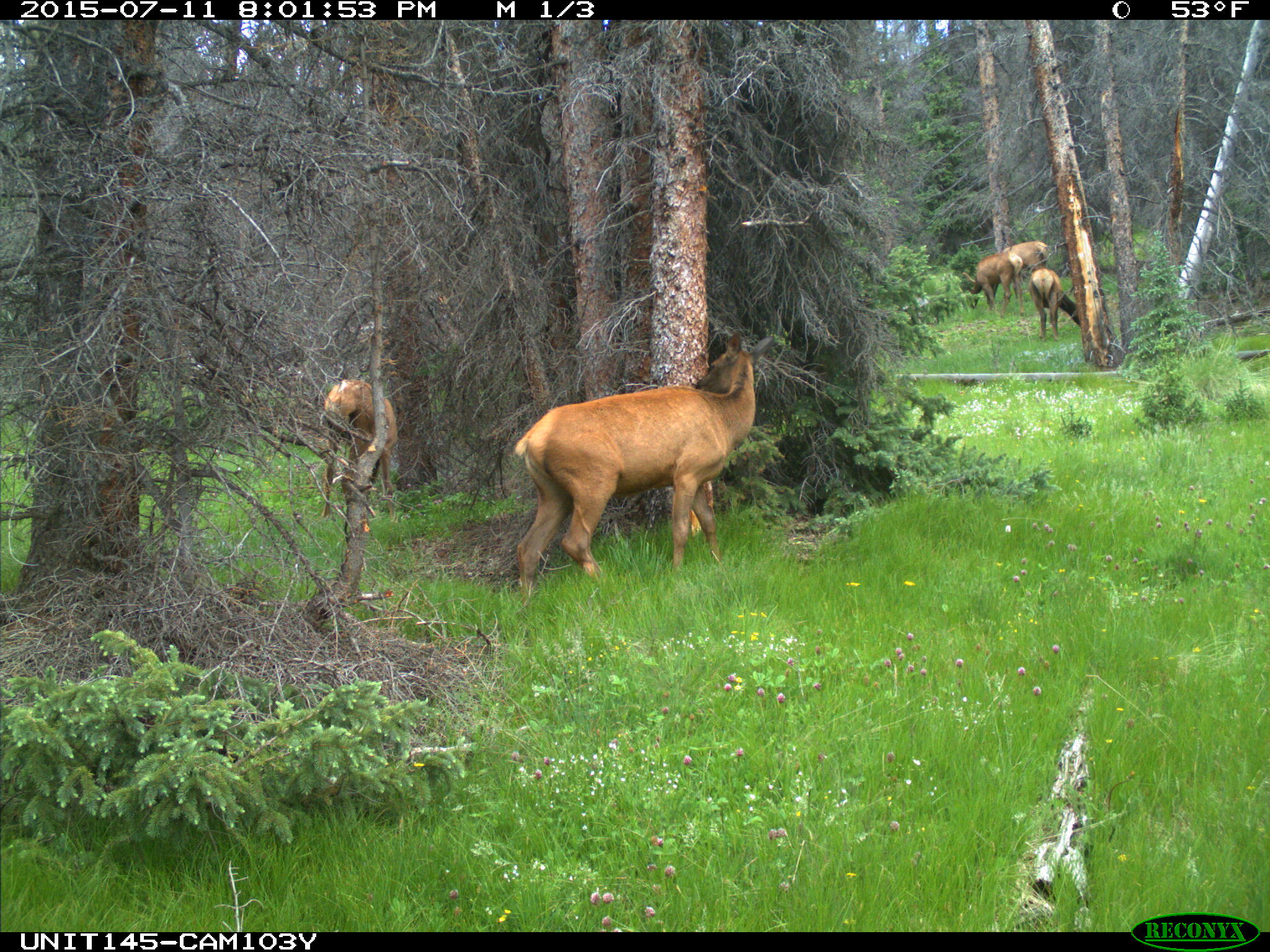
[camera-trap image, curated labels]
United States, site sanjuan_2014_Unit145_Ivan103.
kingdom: Animalia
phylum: Chordata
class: Mammalia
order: Artiodactyla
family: Cervidae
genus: Cervus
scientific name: Cervus elaphus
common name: red deer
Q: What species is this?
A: Cervus elaphus (red deer).